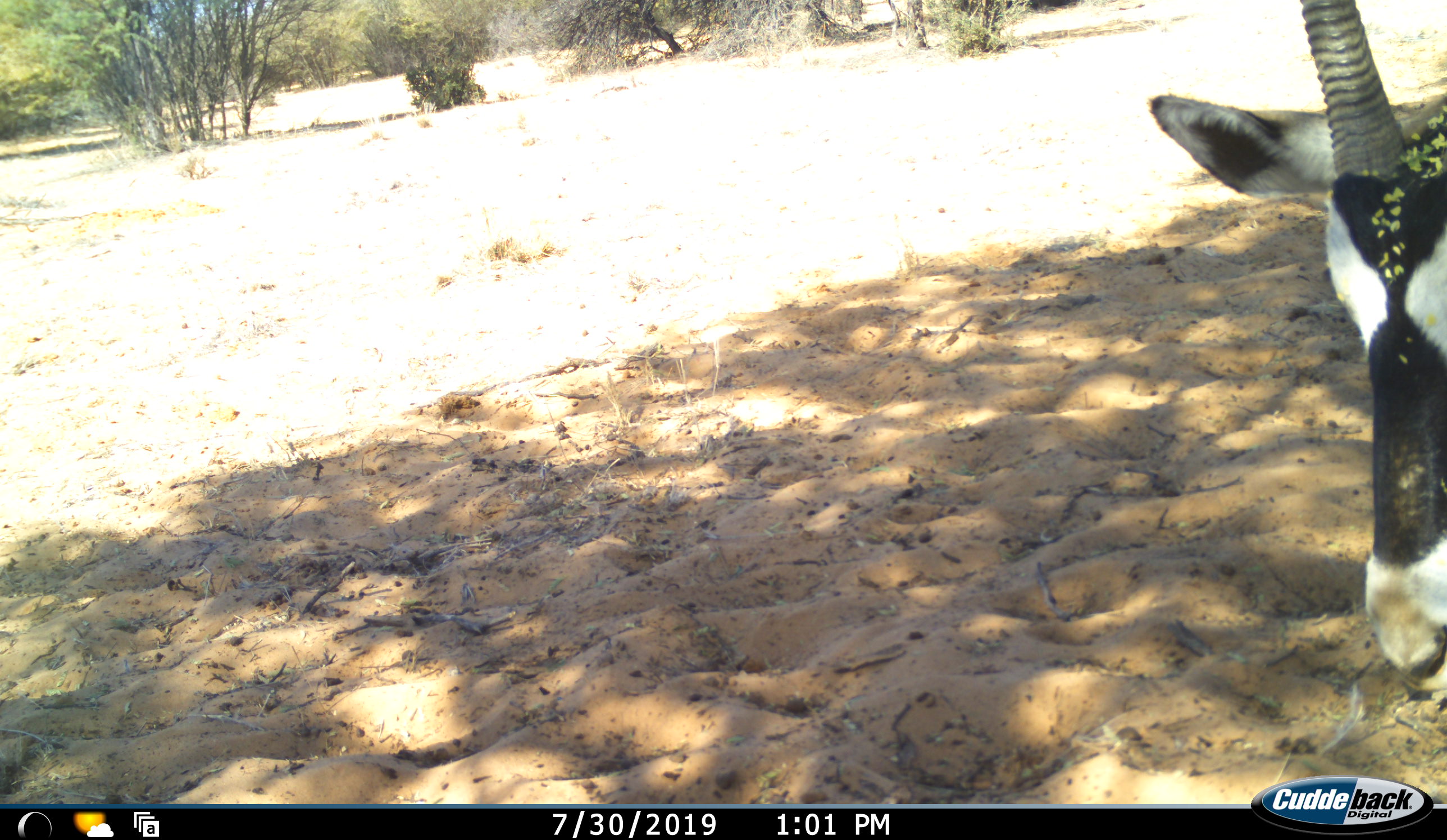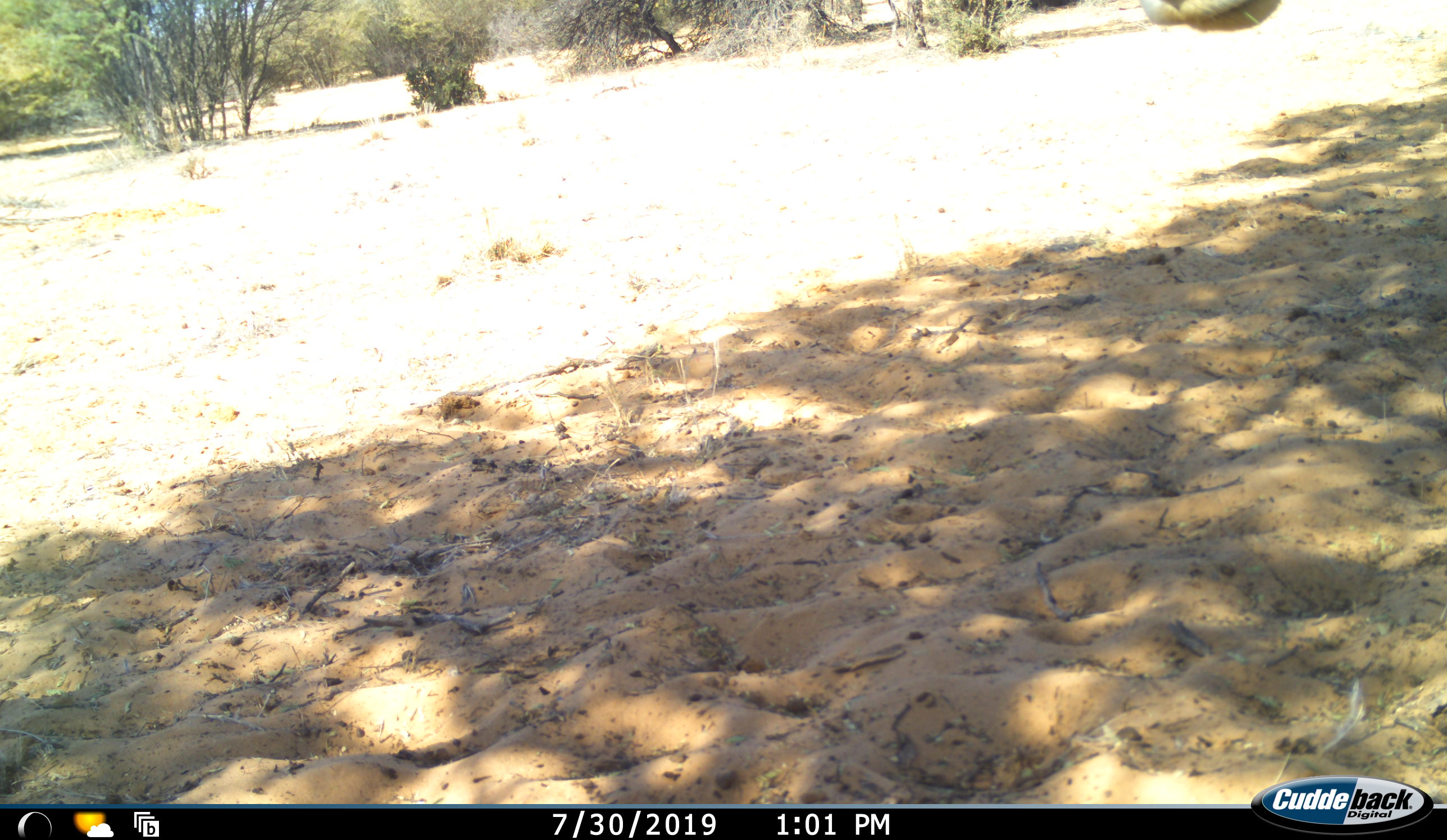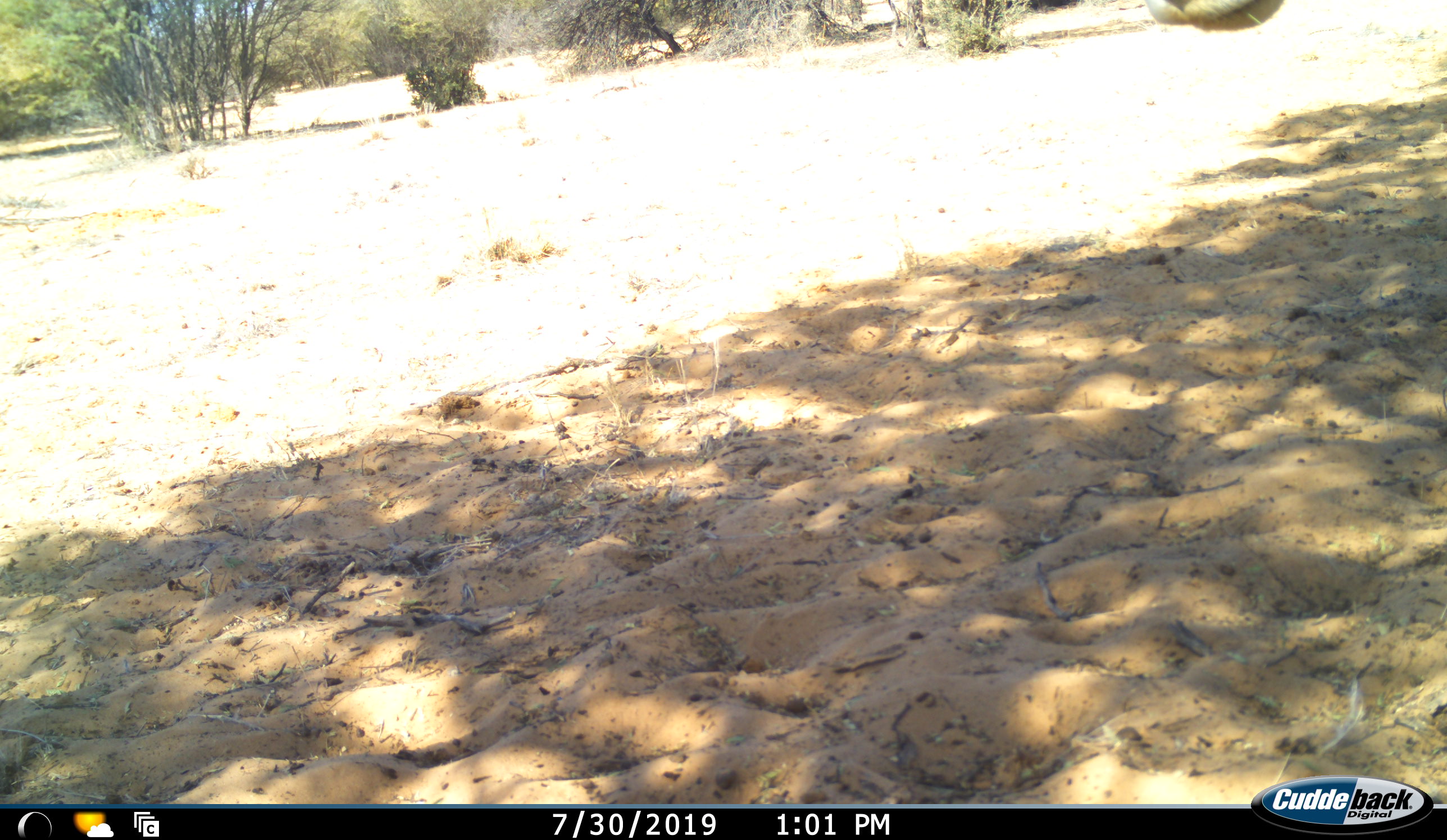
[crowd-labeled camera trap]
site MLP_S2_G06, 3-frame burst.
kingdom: Animalia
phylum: Chordata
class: Mammalia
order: Artiodactyla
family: Bovidae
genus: Oryx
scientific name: Oryx gazella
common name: gemsbok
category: oryx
Oryx (gemsbok) (Oryx gazella), count 1. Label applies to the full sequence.